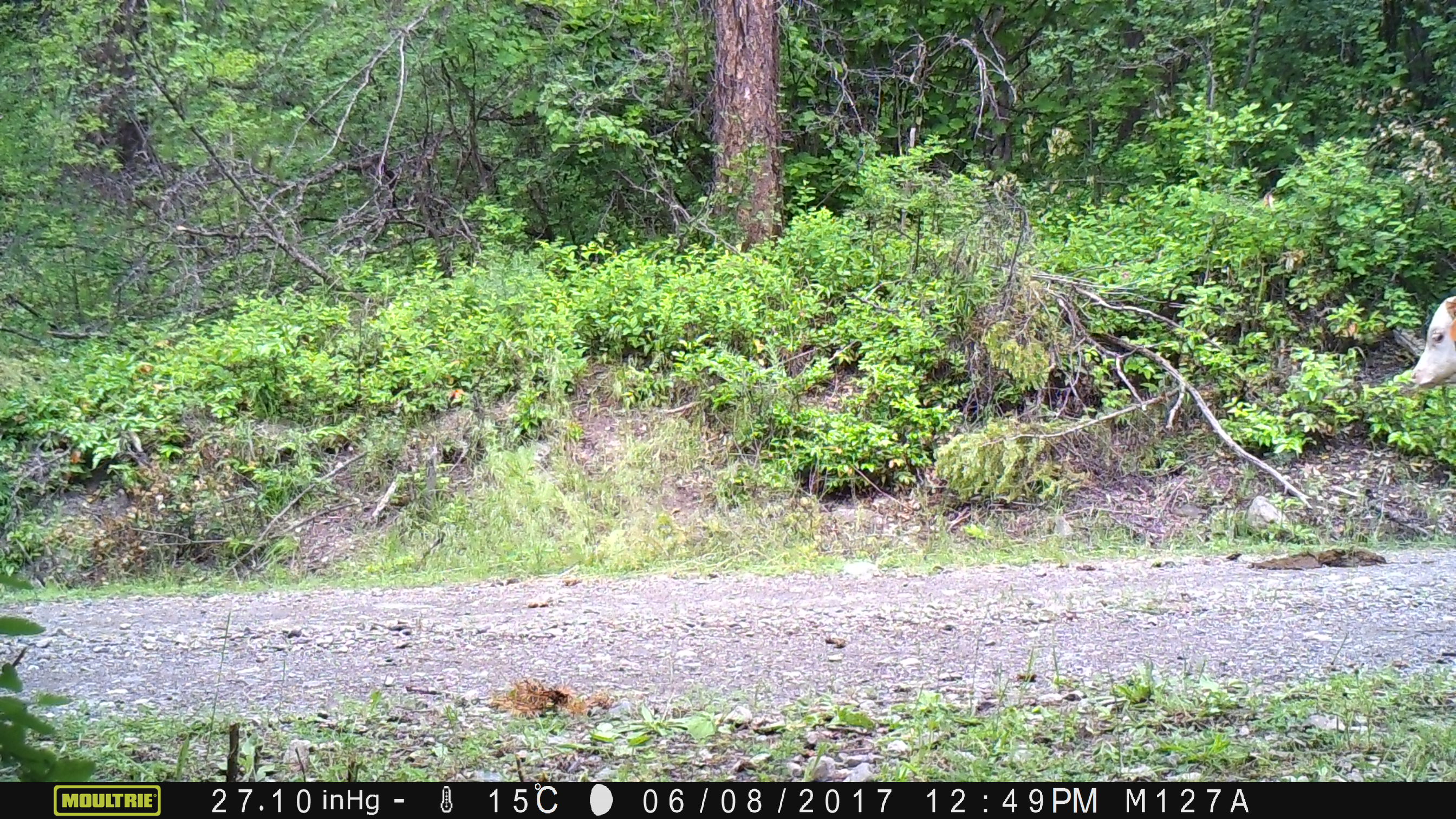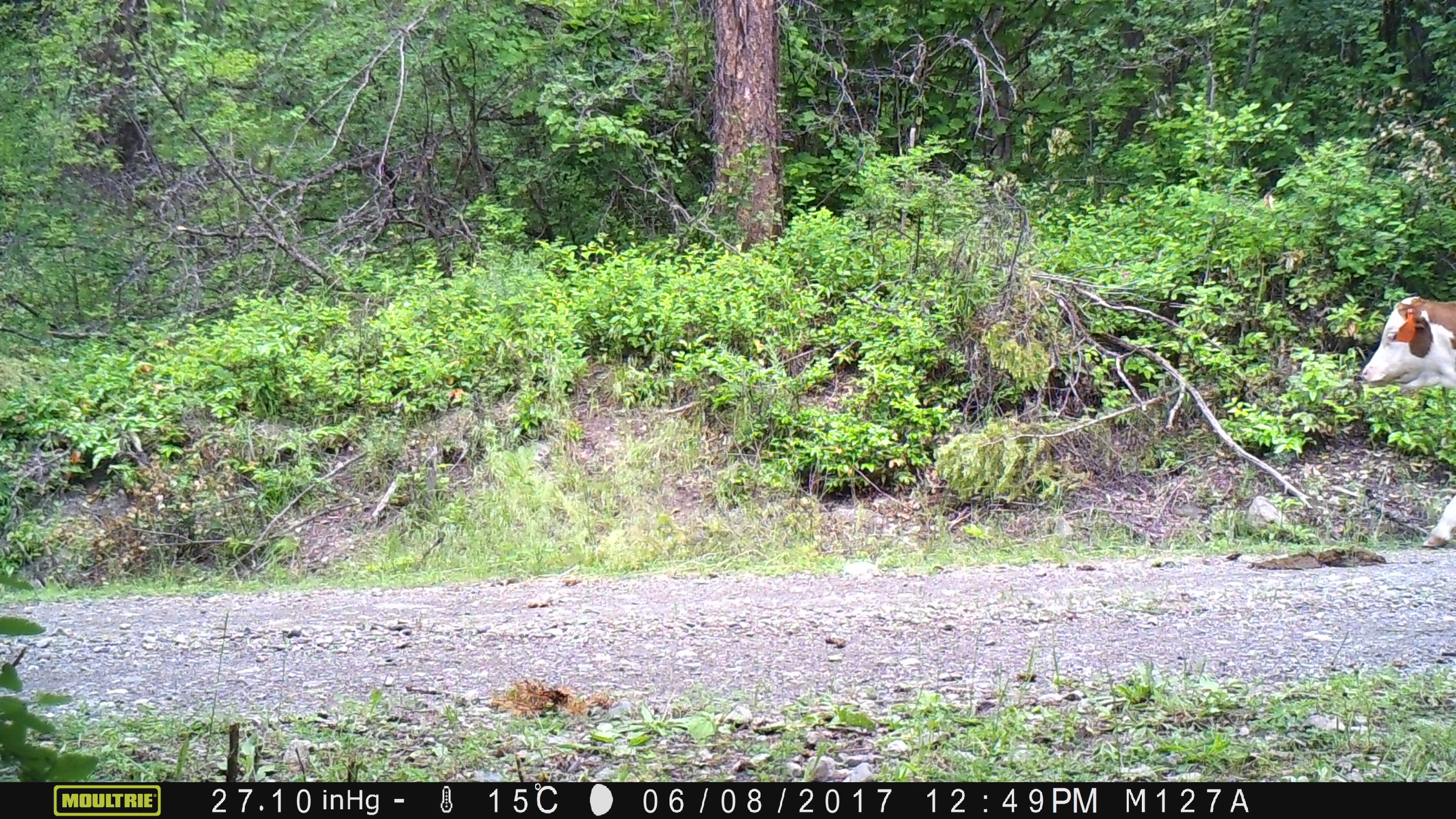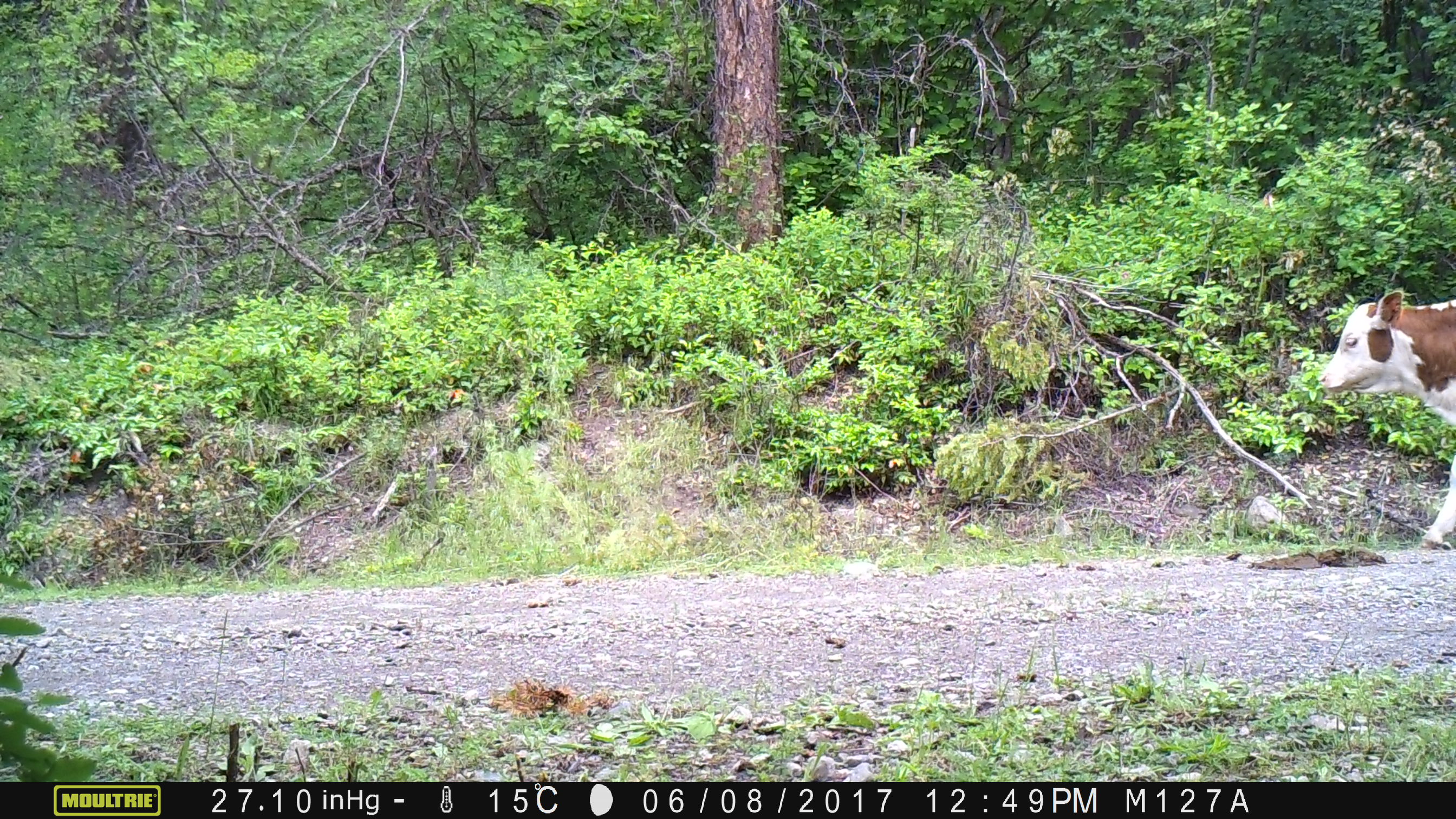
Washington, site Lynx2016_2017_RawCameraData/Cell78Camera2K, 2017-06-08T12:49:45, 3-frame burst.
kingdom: Animalia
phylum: Chordata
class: Mammalia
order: Artiodactyla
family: Bovidae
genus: Bos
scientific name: Bos taurus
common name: domestic cattle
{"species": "domestic cattle (Bos taurus)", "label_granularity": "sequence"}